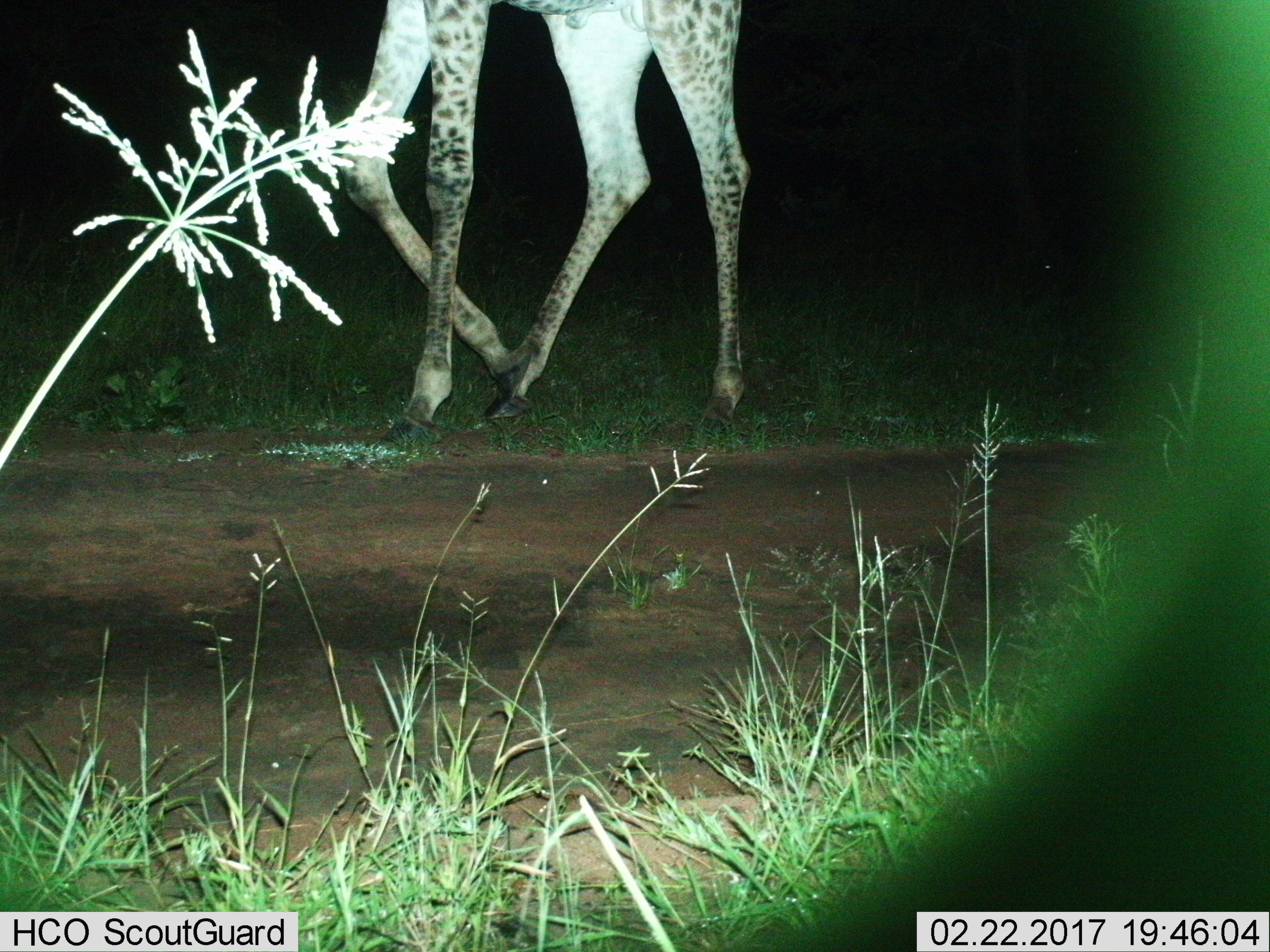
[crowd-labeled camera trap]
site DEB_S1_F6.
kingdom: Animalia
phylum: Chordata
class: Mammalia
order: Artiodactyla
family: Giraffidae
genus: Giraffa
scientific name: Giraffa camelopardalis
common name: giraffe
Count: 1.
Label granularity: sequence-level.